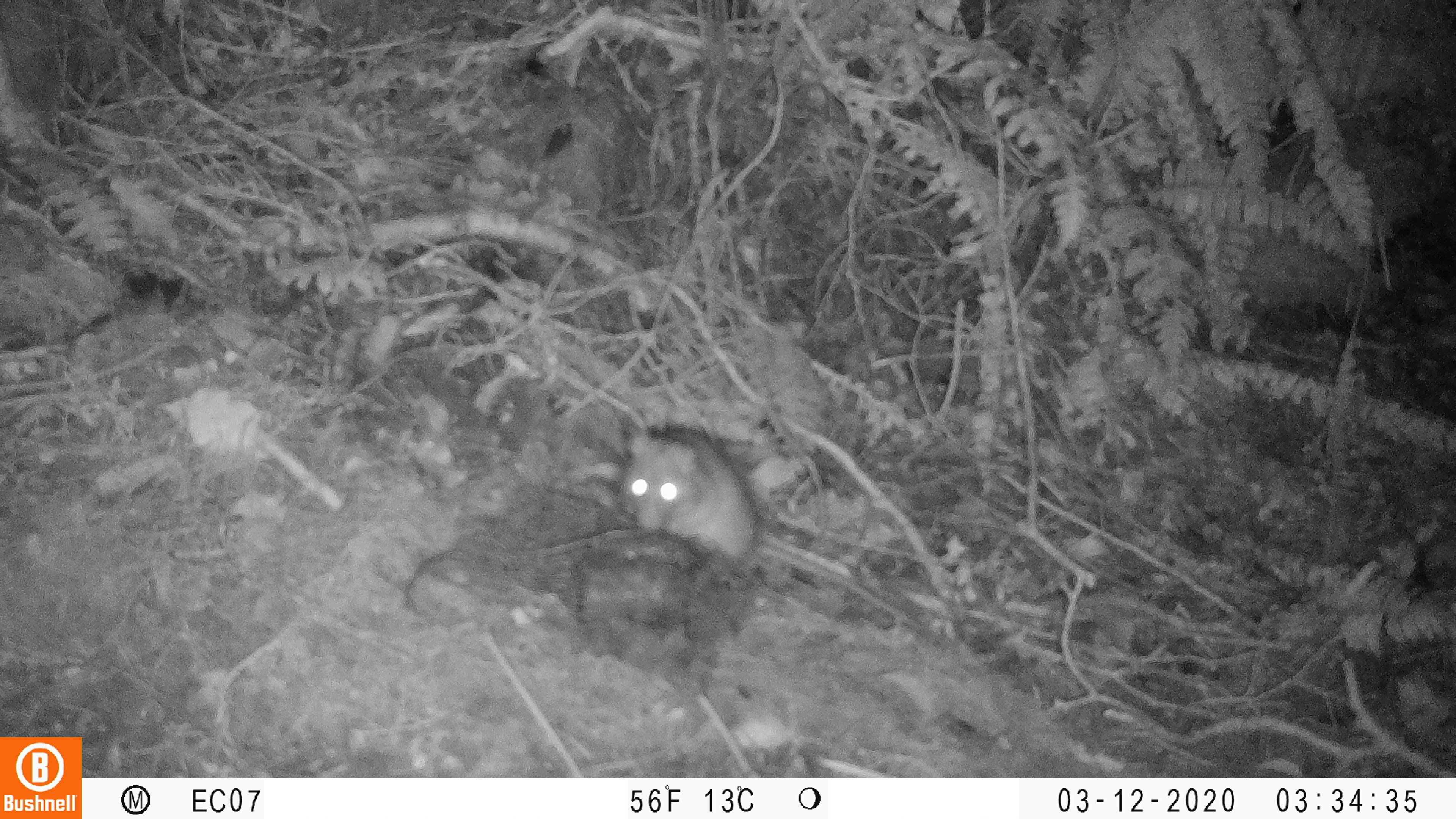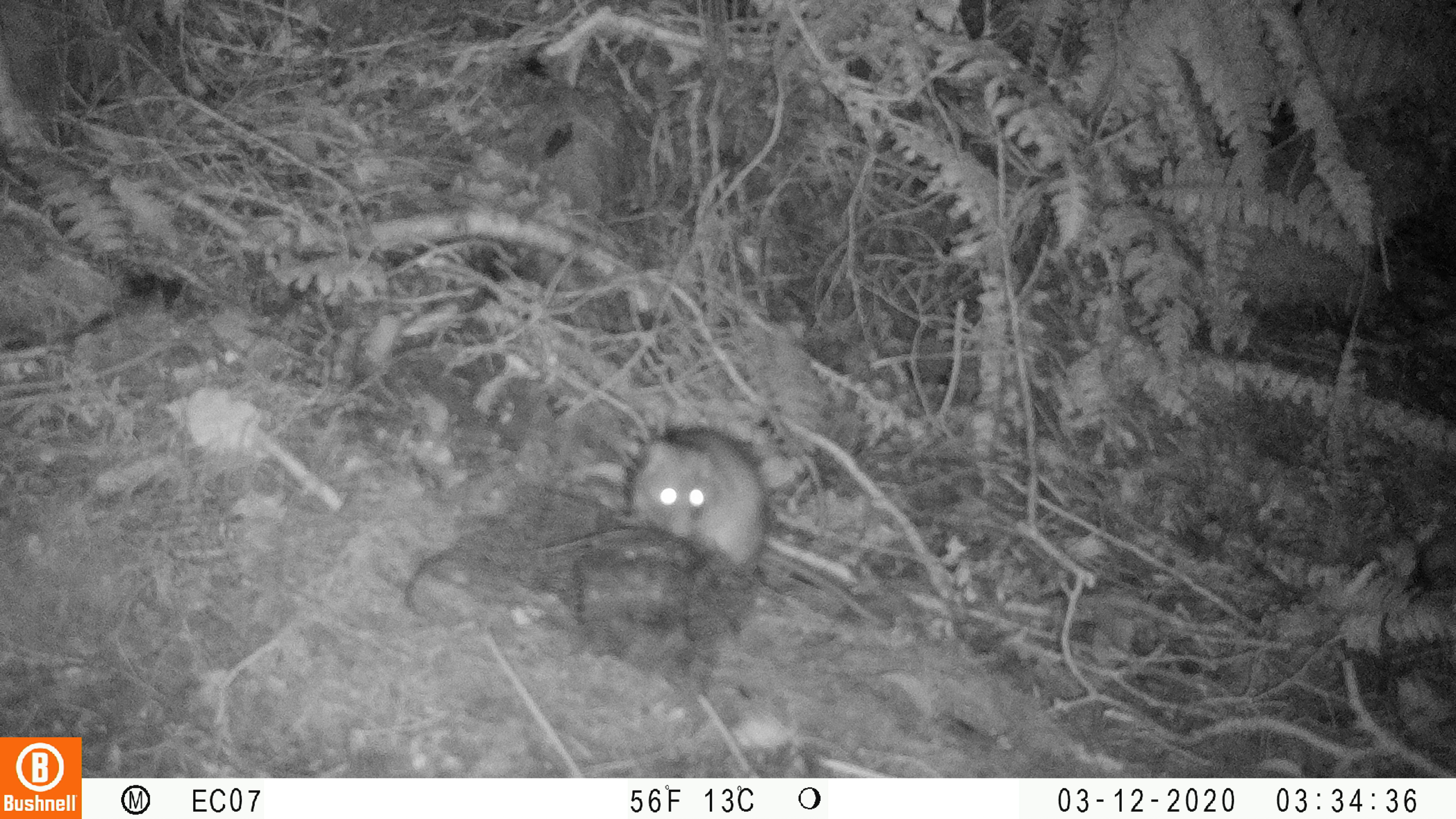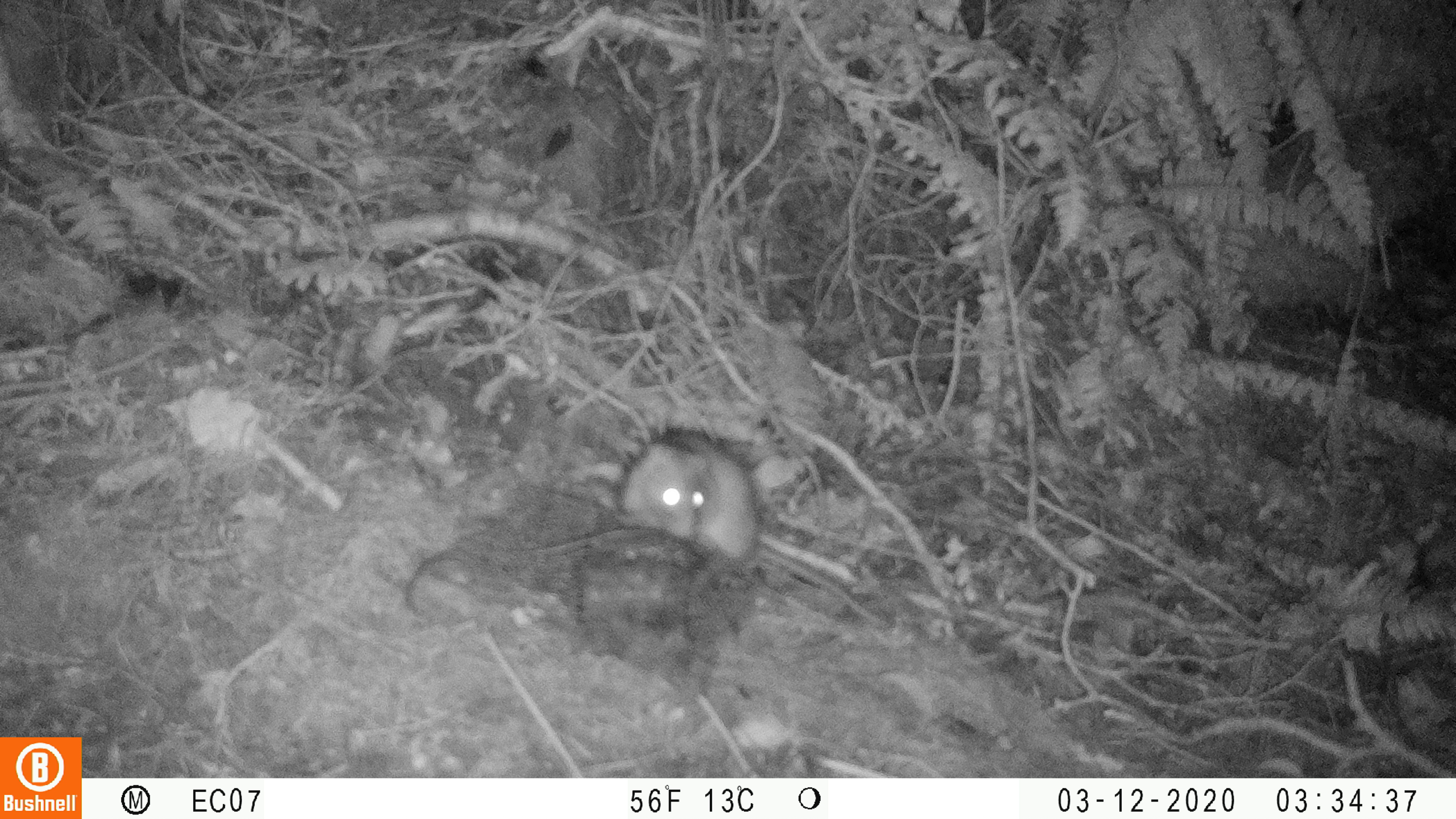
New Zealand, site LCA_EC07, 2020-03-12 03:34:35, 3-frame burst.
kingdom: Animalia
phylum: Chordata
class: Mammalia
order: Rodentia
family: Muridae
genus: Rattus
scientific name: Rattus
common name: rat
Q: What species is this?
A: Rat (Rattus).